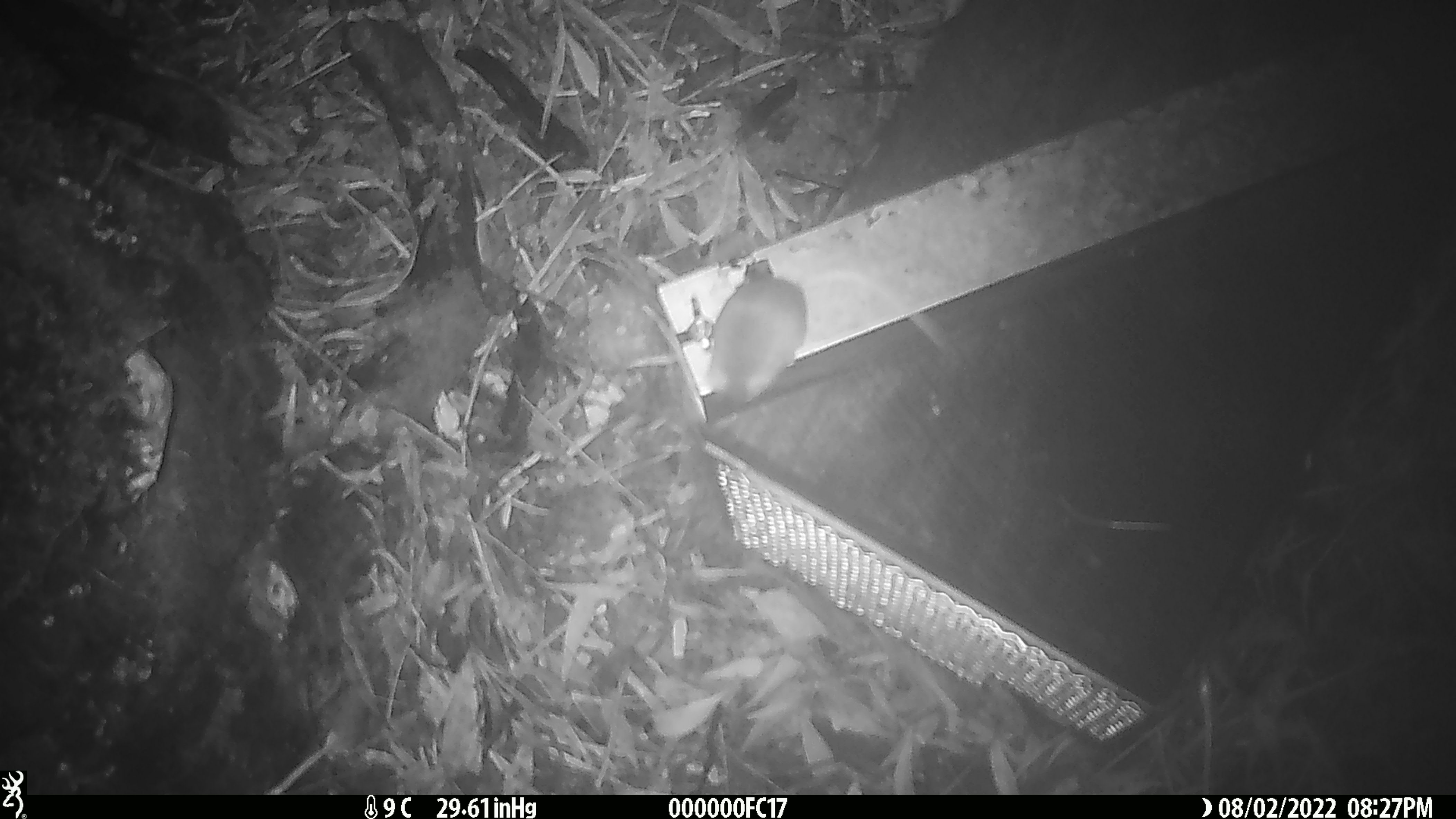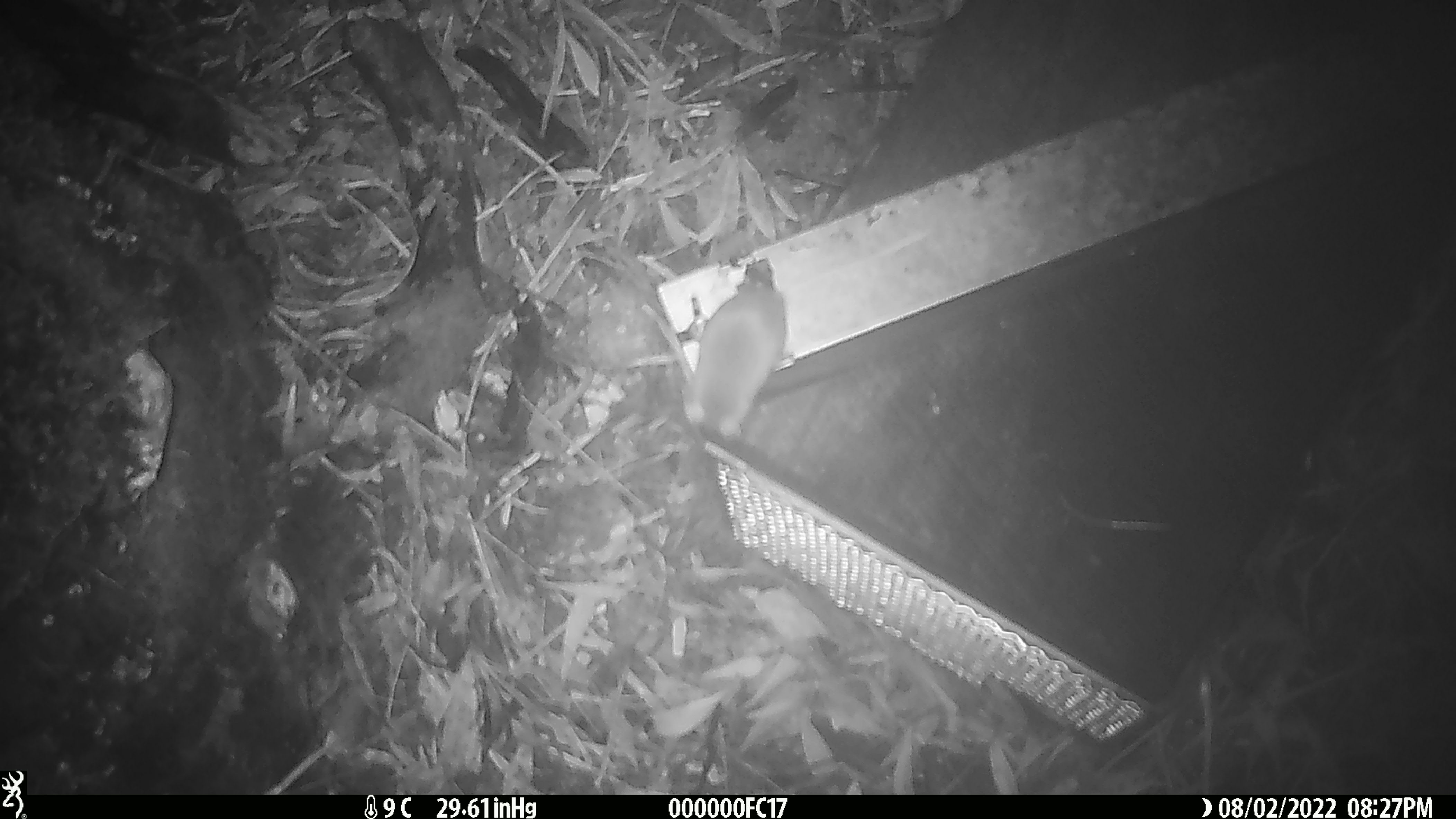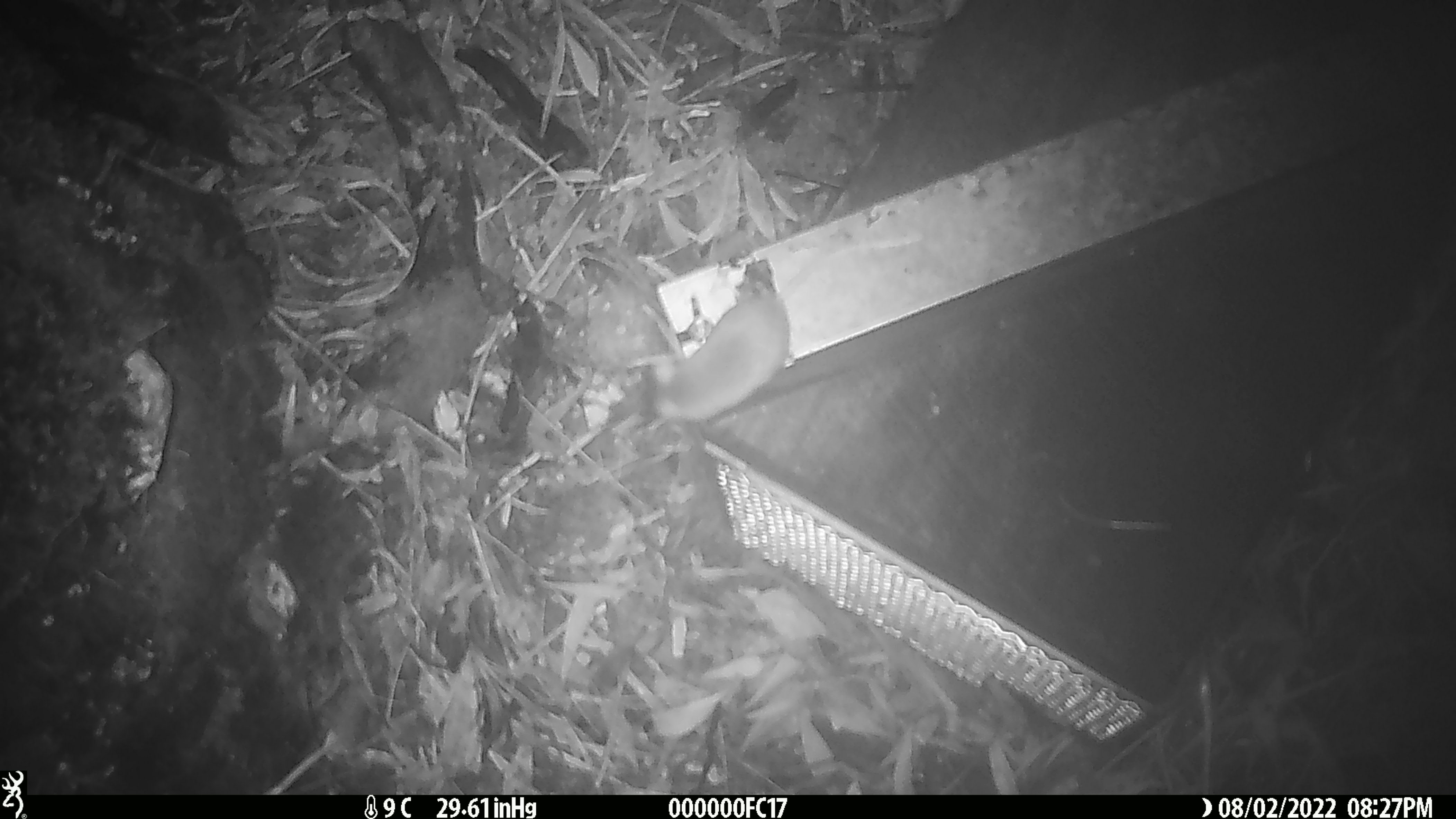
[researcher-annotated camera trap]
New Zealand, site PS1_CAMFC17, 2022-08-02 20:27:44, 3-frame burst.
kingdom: Animalia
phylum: Chordata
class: Mammalia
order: Rodentia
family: Muridae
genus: Mus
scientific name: Mus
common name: mouse